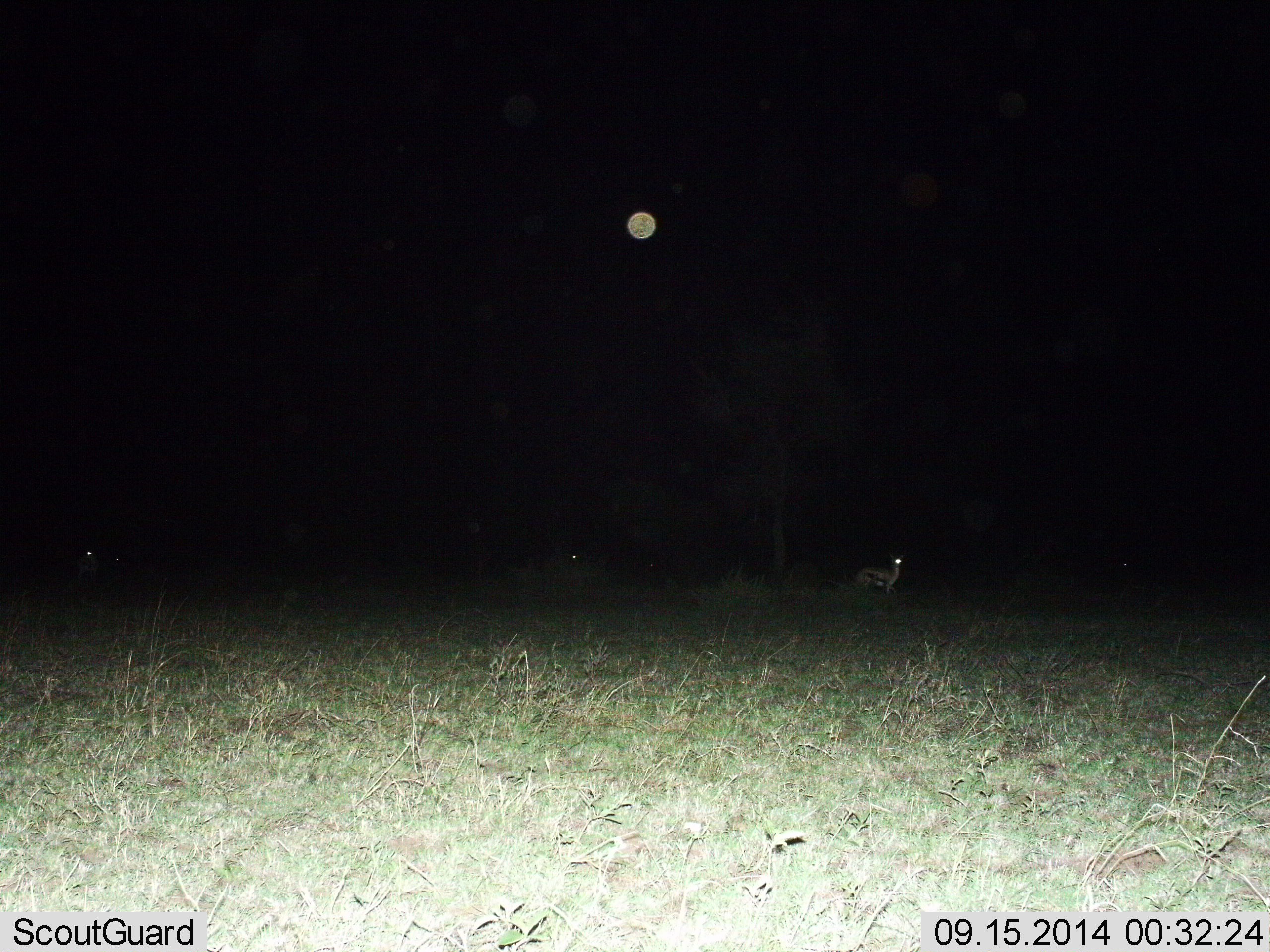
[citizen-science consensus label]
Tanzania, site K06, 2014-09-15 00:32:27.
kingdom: Animalia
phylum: Chordata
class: Mammalia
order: Artiodactyla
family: Bovidae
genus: Eudorcas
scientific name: Eudorcas thomsonii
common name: thomson's gazelle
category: gazellethomsons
Gazellethomsons (thomson's gazelle) (Eudorcas thomsonii), count 3. Behavior (volunteer vote fractions): standing 90%, resting 10%, moving 10%, interacting 0%. Young present (vote fraction): 0%. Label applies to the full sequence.